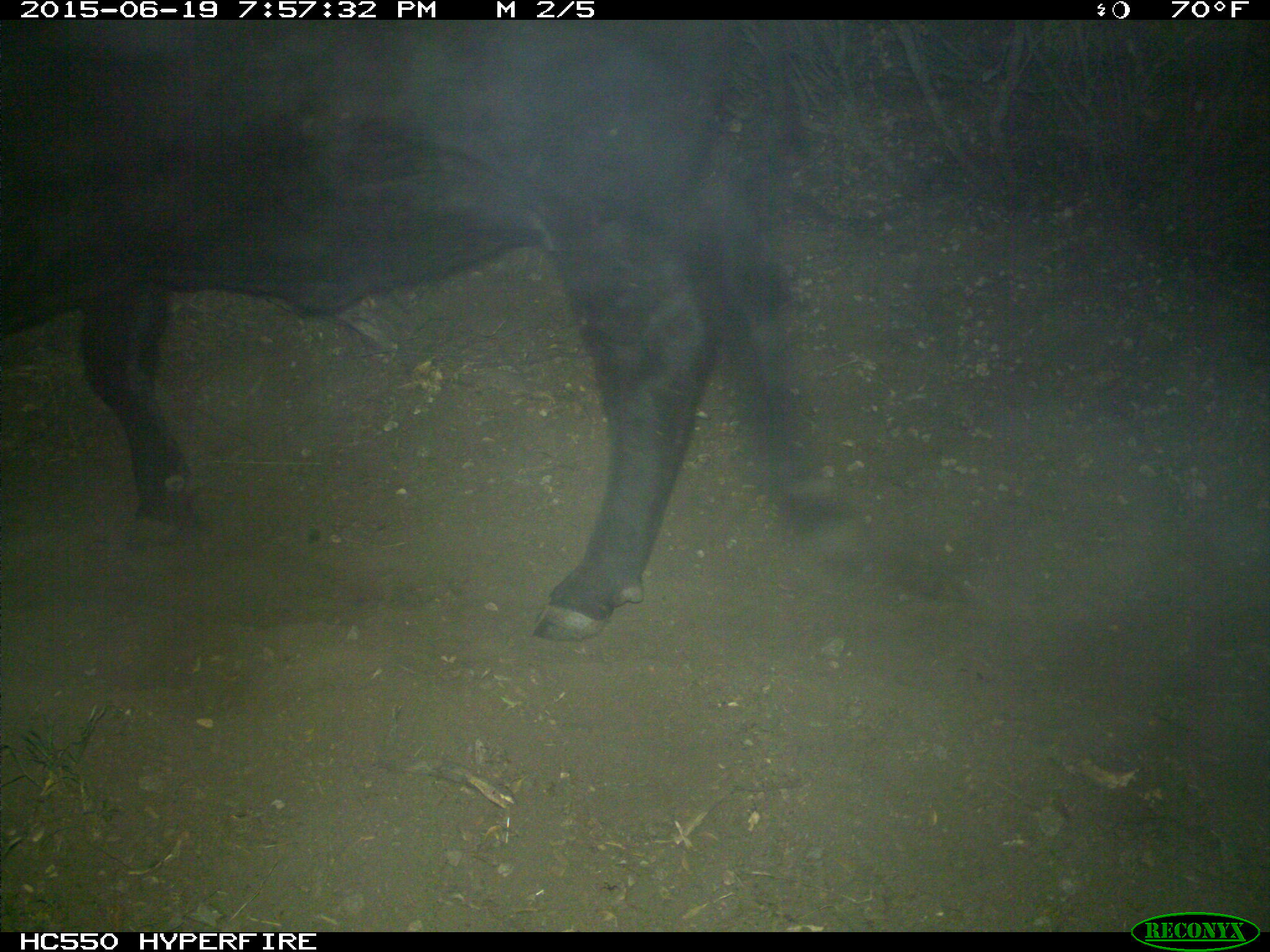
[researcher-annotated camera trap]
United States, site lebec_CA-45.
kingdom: Animalia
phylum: Chordata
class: Mammalia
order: Artiodactyla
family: Bovidae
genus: Bos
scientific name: Bos taurus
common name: domestic cow